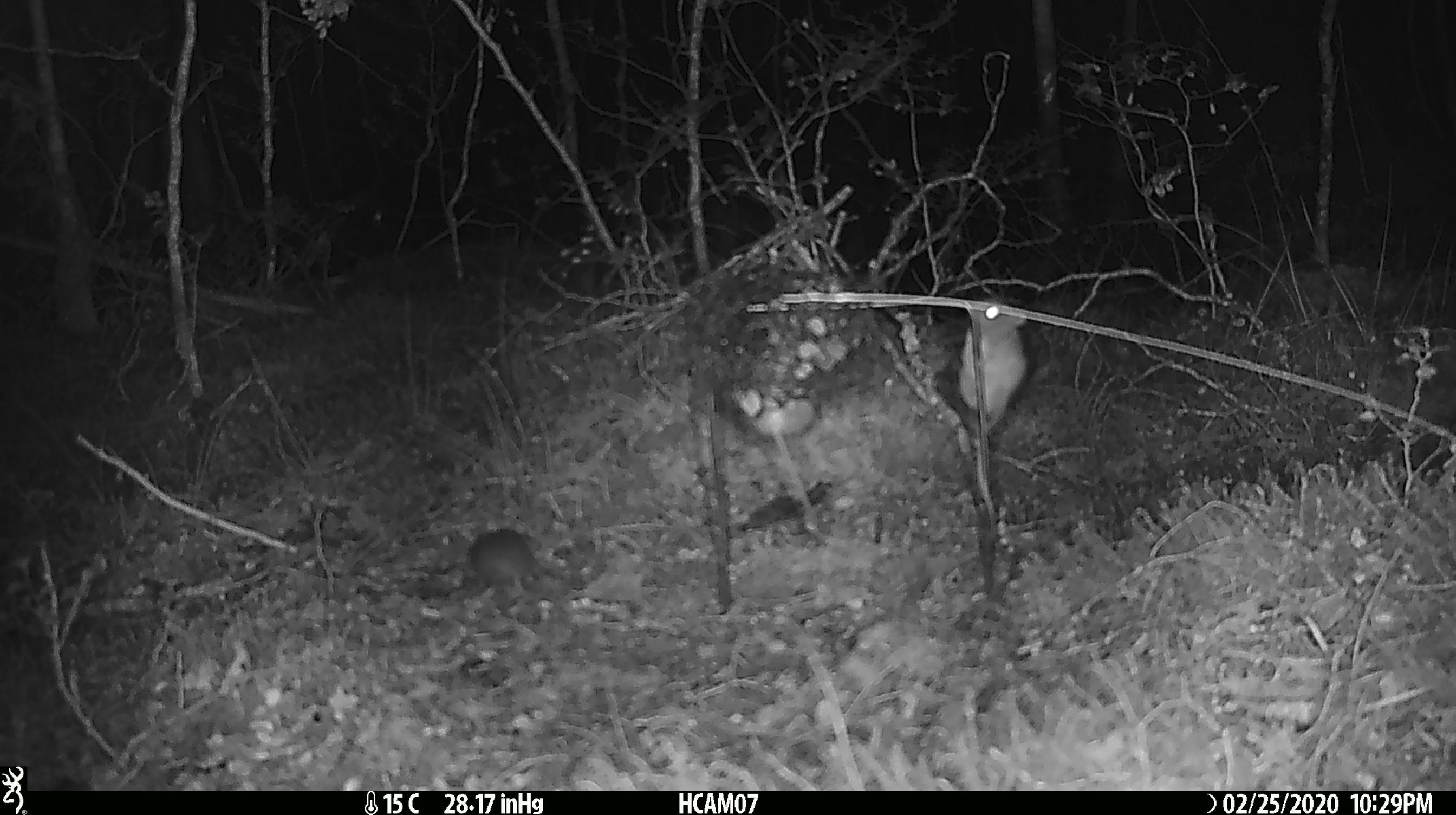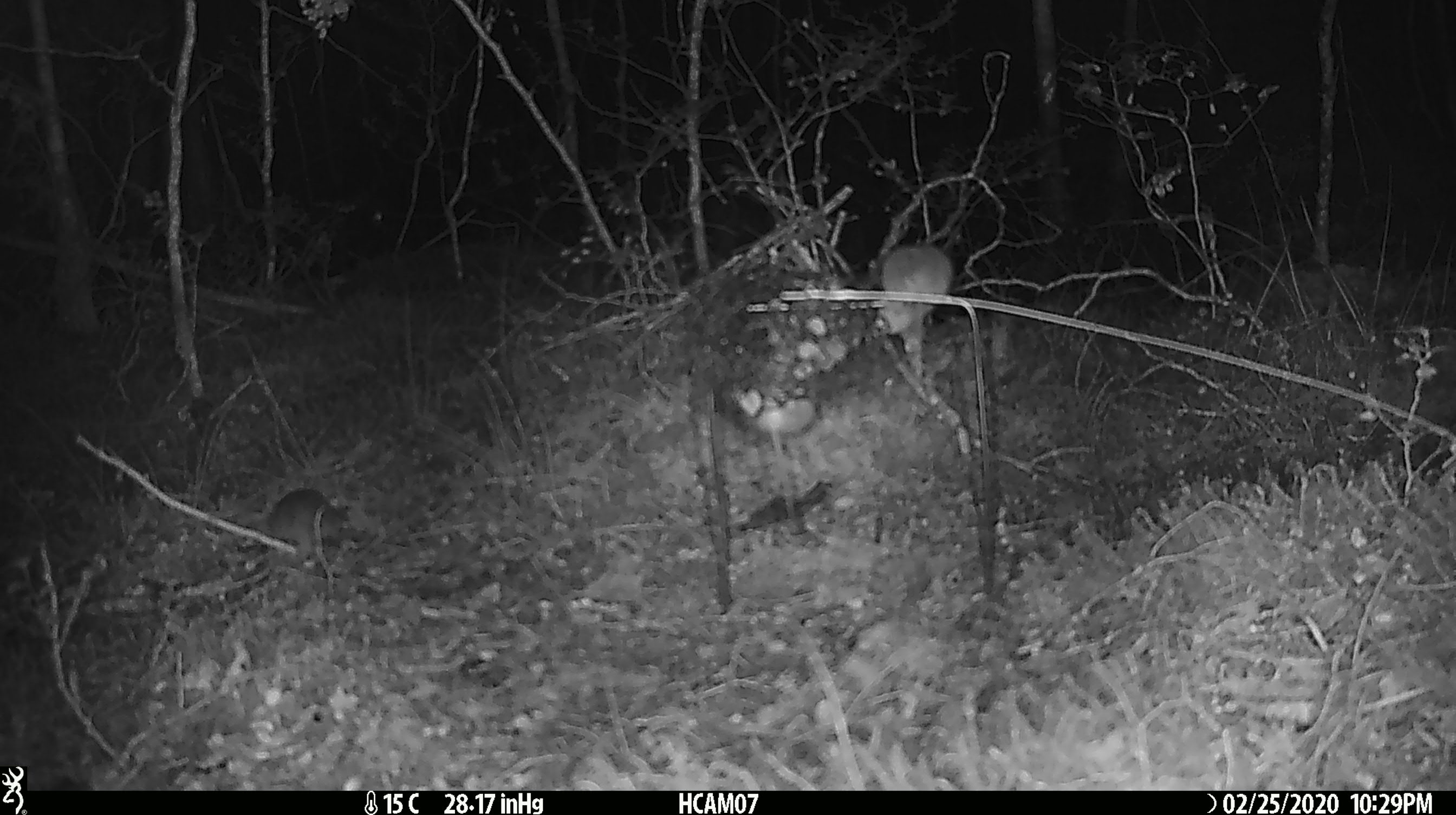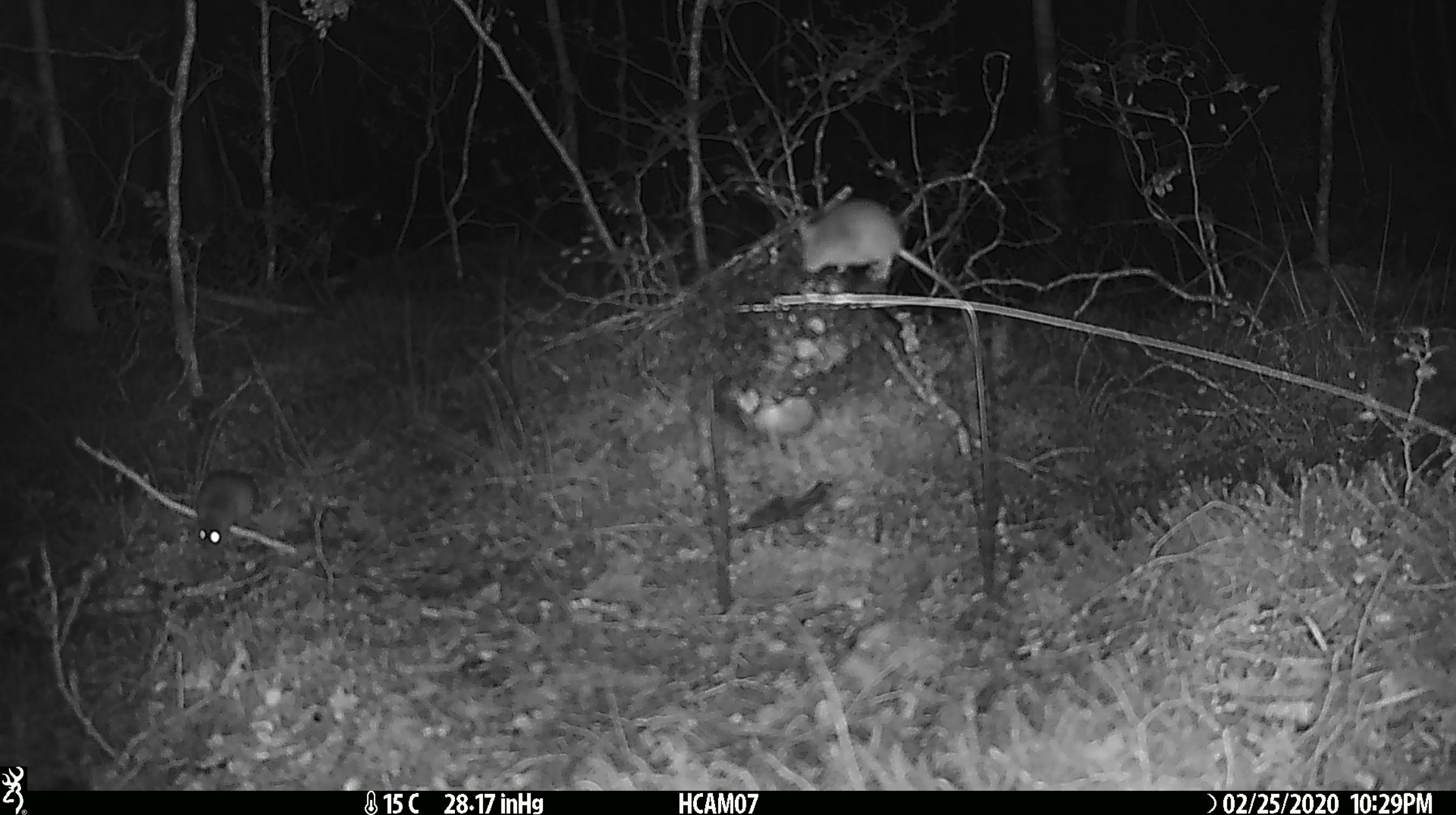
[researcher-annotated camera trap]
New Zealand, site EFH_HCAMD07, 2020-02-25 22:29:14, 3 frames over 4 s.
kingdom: Animalia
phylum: Chordata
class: Mammalia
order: Rodentia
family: Muridae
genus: Mus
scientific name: Mus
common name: mouse